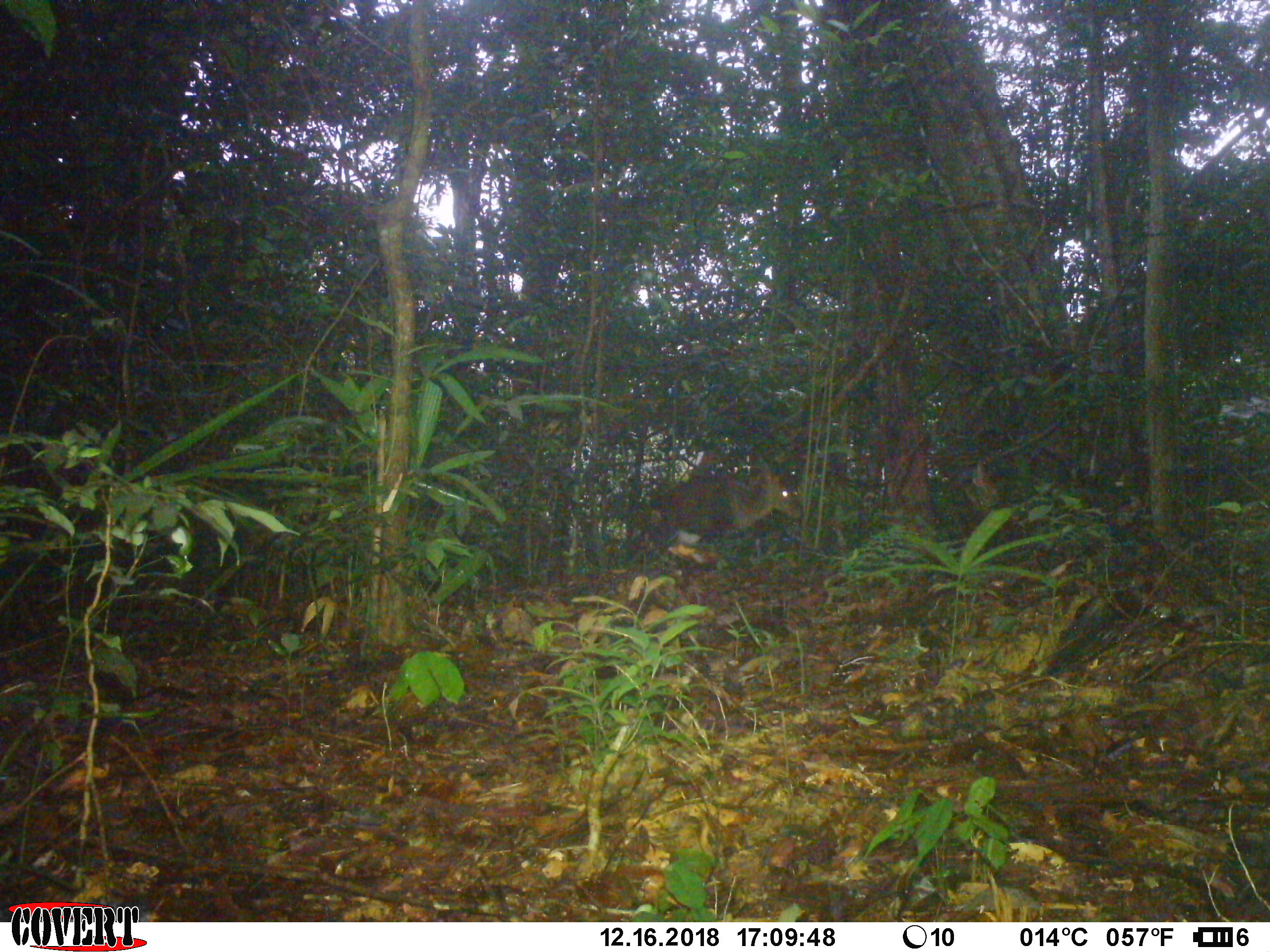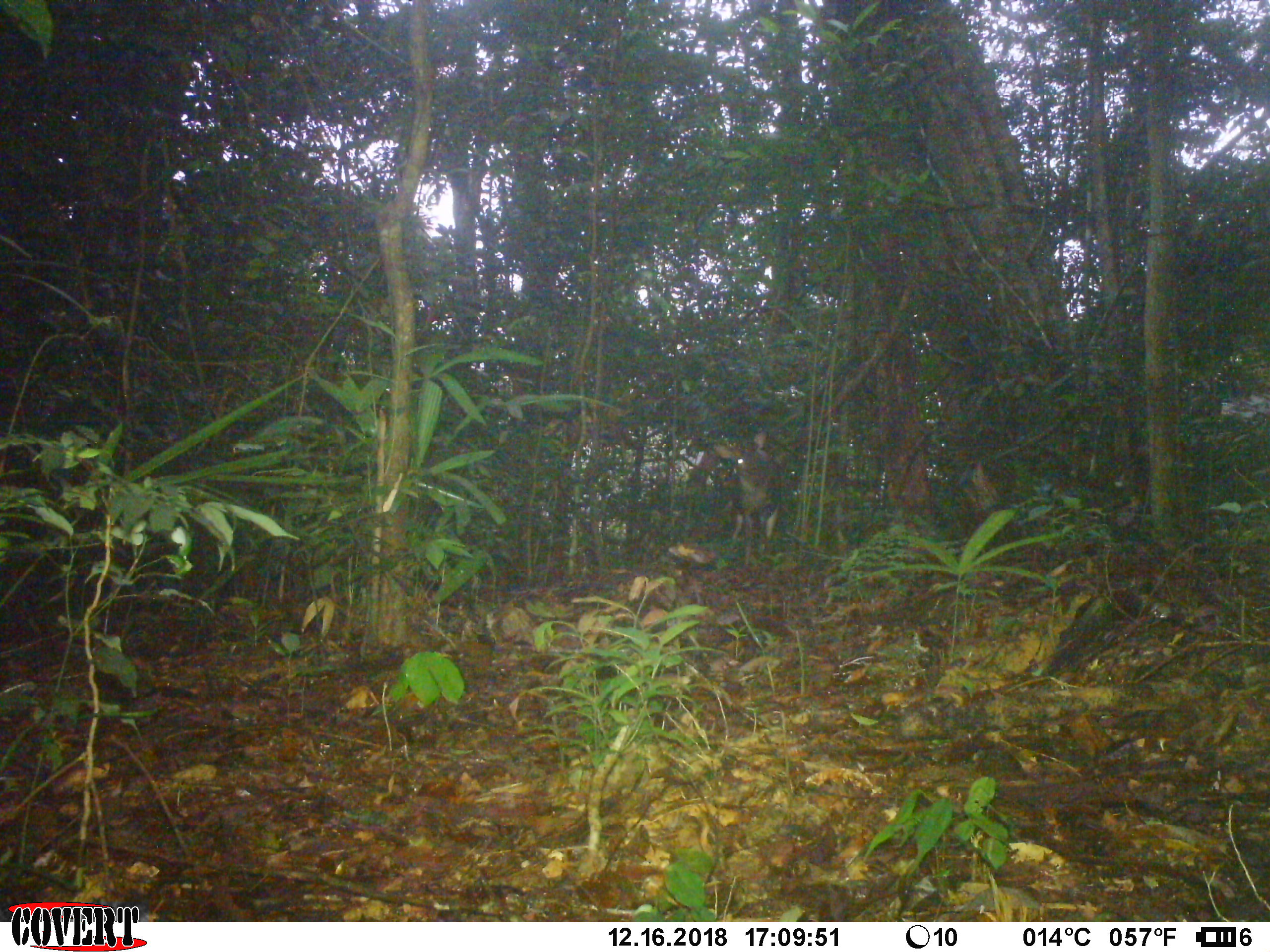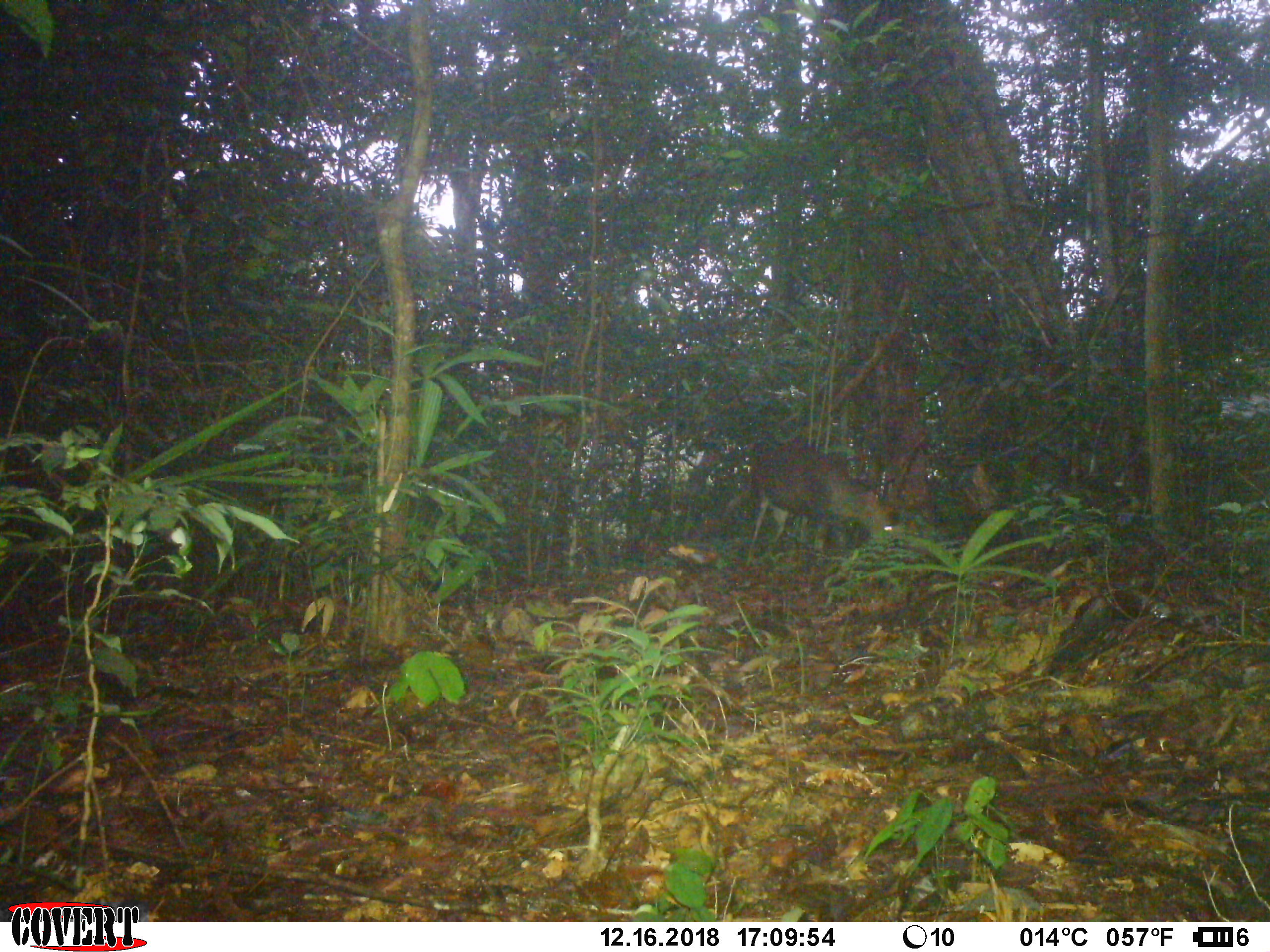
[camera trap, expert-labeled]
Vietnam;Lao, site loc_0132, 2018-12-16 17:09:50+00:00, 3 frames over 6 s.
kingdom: Animalia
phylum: Chordata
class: Mammalia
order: Artiodactyla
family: Cervidae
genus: Muntiacus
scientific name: Muntiacus rooseveltorum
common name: roosevelt's muntjac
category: roosevelts muntjac group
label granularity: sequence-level